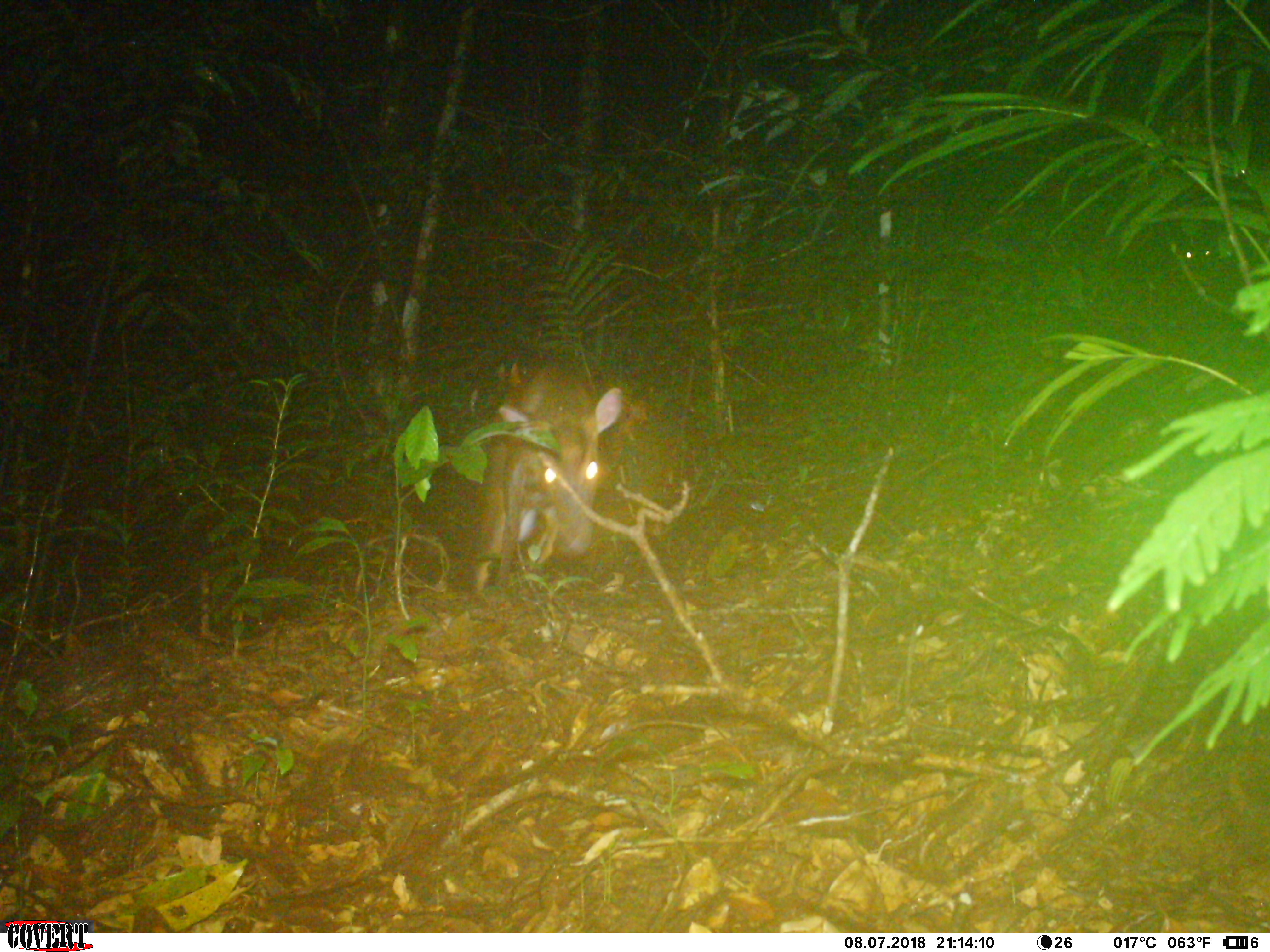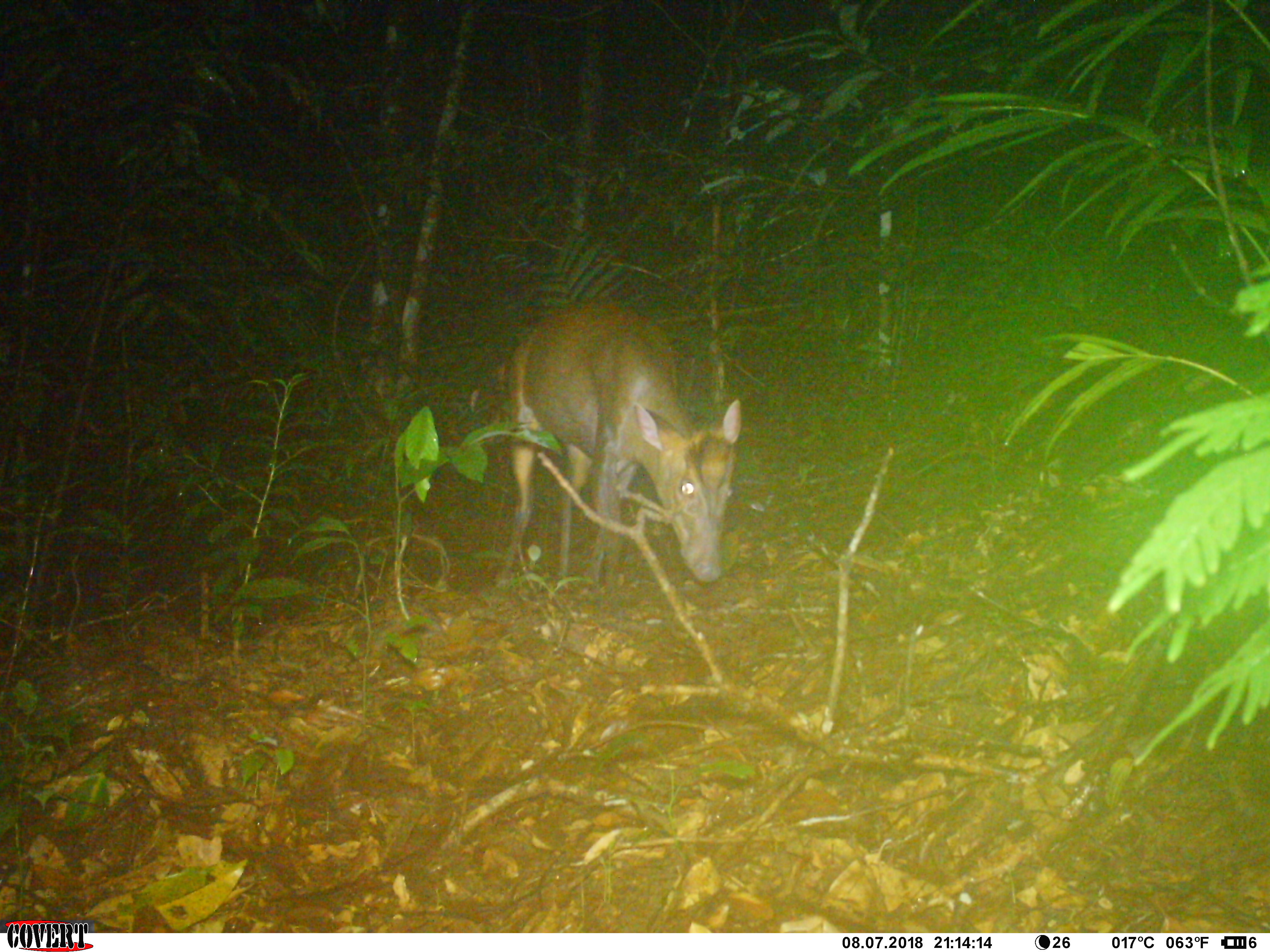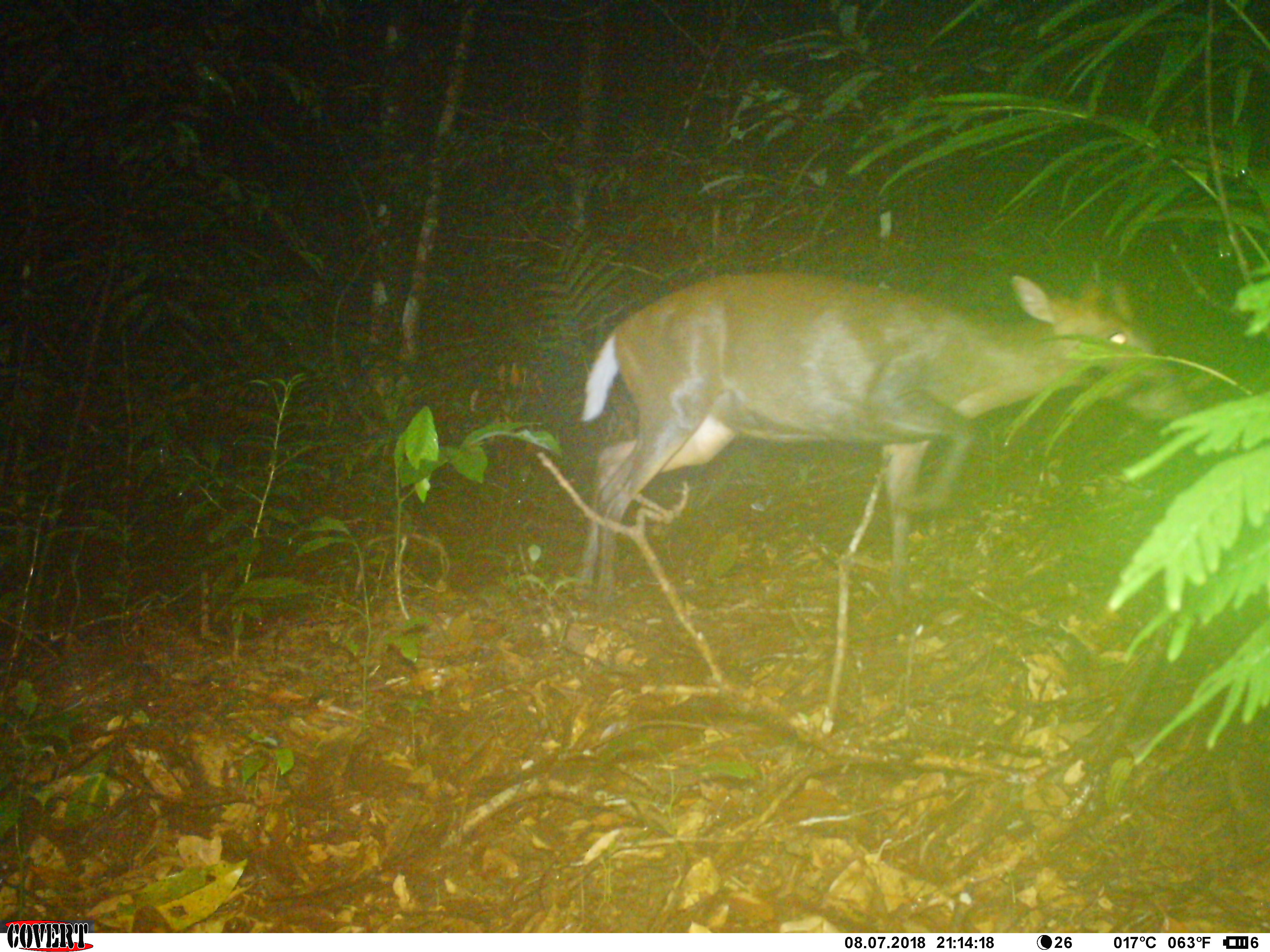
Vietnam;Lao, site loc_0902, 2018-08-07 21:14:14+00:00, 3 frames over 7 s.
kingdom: Animalia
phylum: Chordata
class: Mammalia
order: Artiodactyla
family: Cervidae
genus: Muntiacus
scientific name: Muntiacus rooseveltorum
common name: roosevelt's muntjac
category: roosevelts muntjac group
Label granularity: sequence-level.